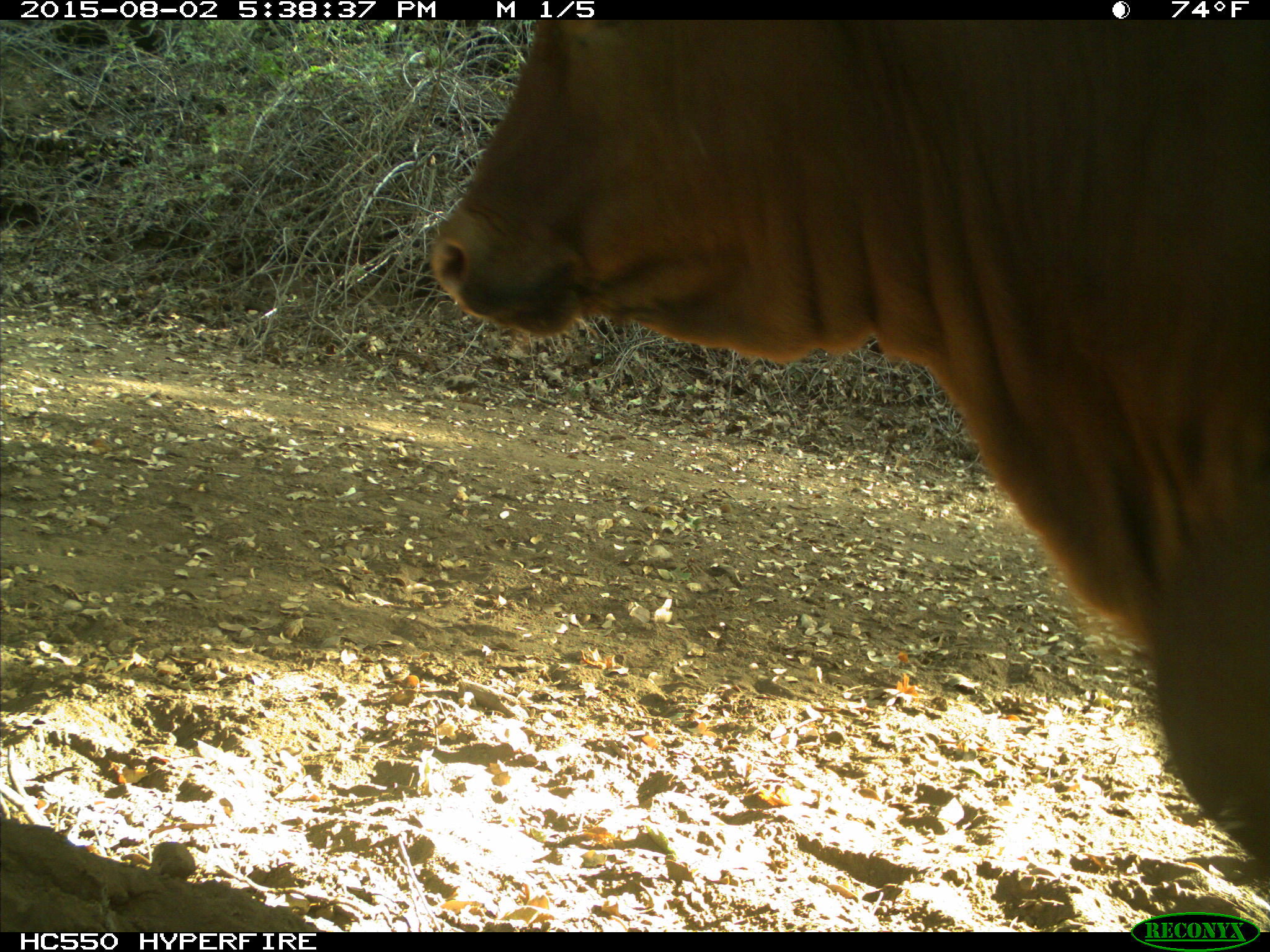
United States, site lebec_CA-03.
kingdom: Animalia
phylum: Chordata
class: Mammalia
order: Artiodactyla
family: Bovidae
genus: Bos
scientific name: Bos taurus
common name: domestic cow